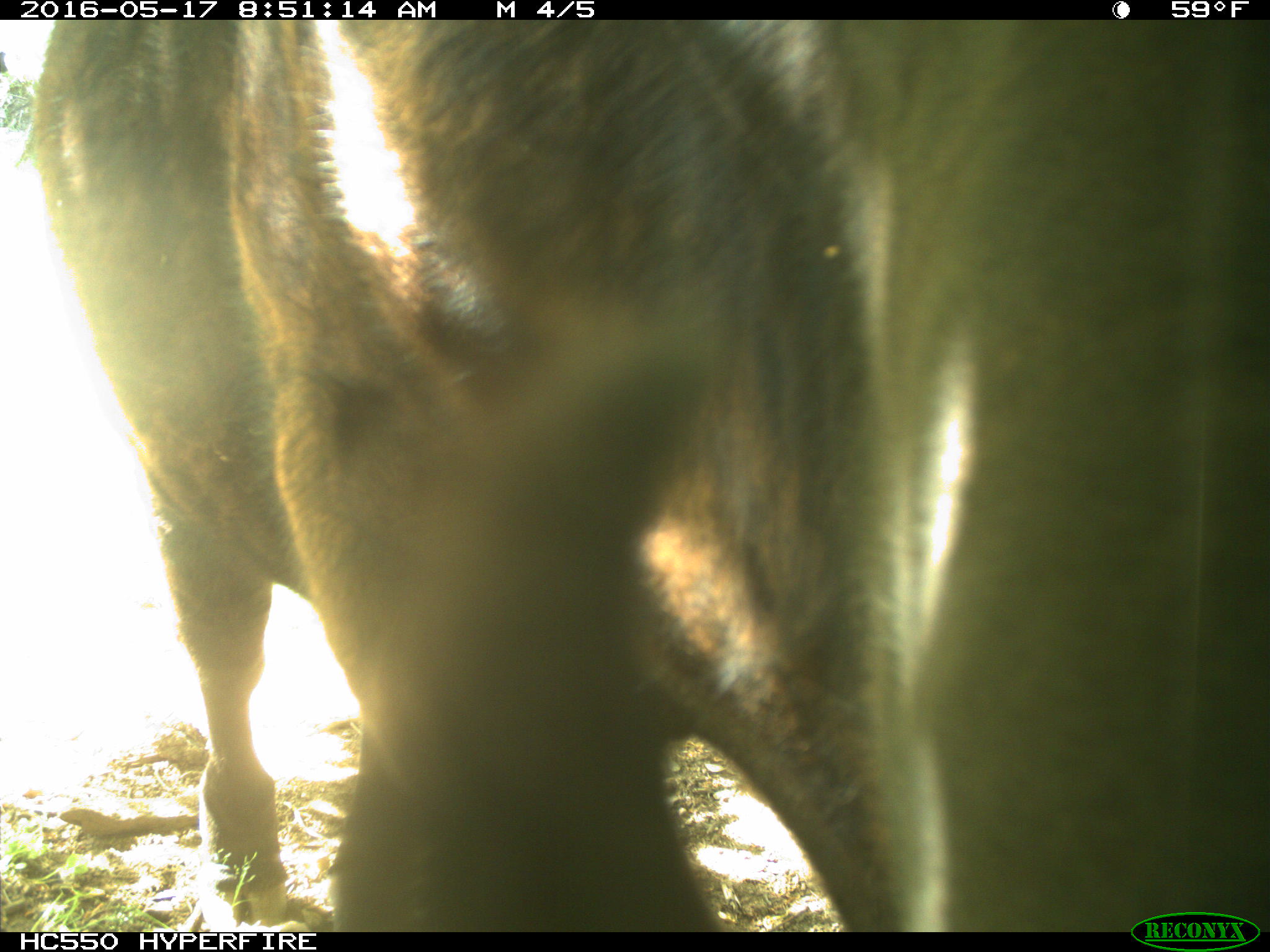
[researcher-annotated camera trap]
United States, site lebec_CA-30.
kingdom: Animalia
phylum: Chordata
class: Mammalia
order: Artiodactyla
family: Bovidae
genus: Bos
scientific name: Bos taurus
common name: domestic cow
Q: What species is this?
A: Bos taurus (domestic cow).